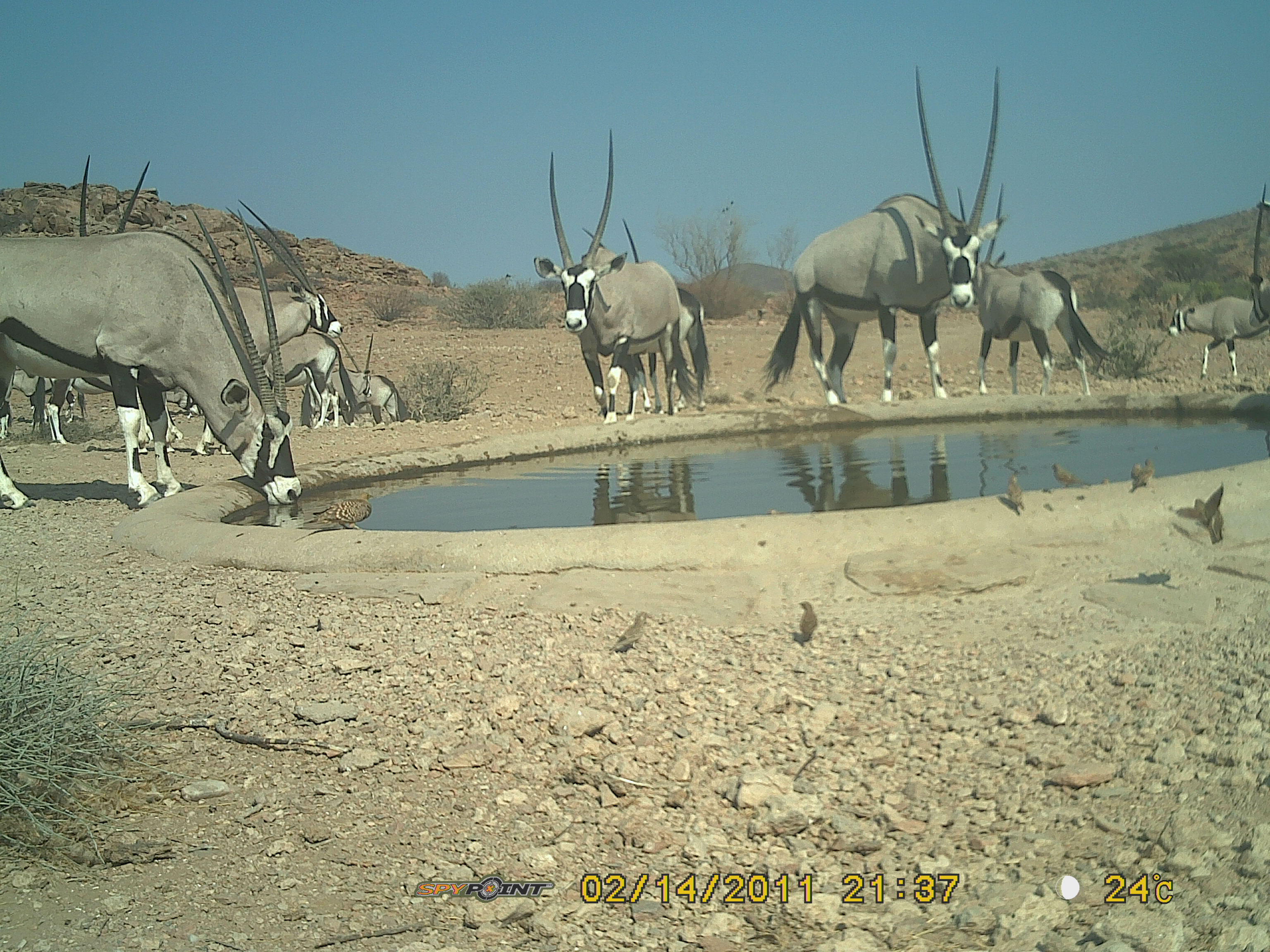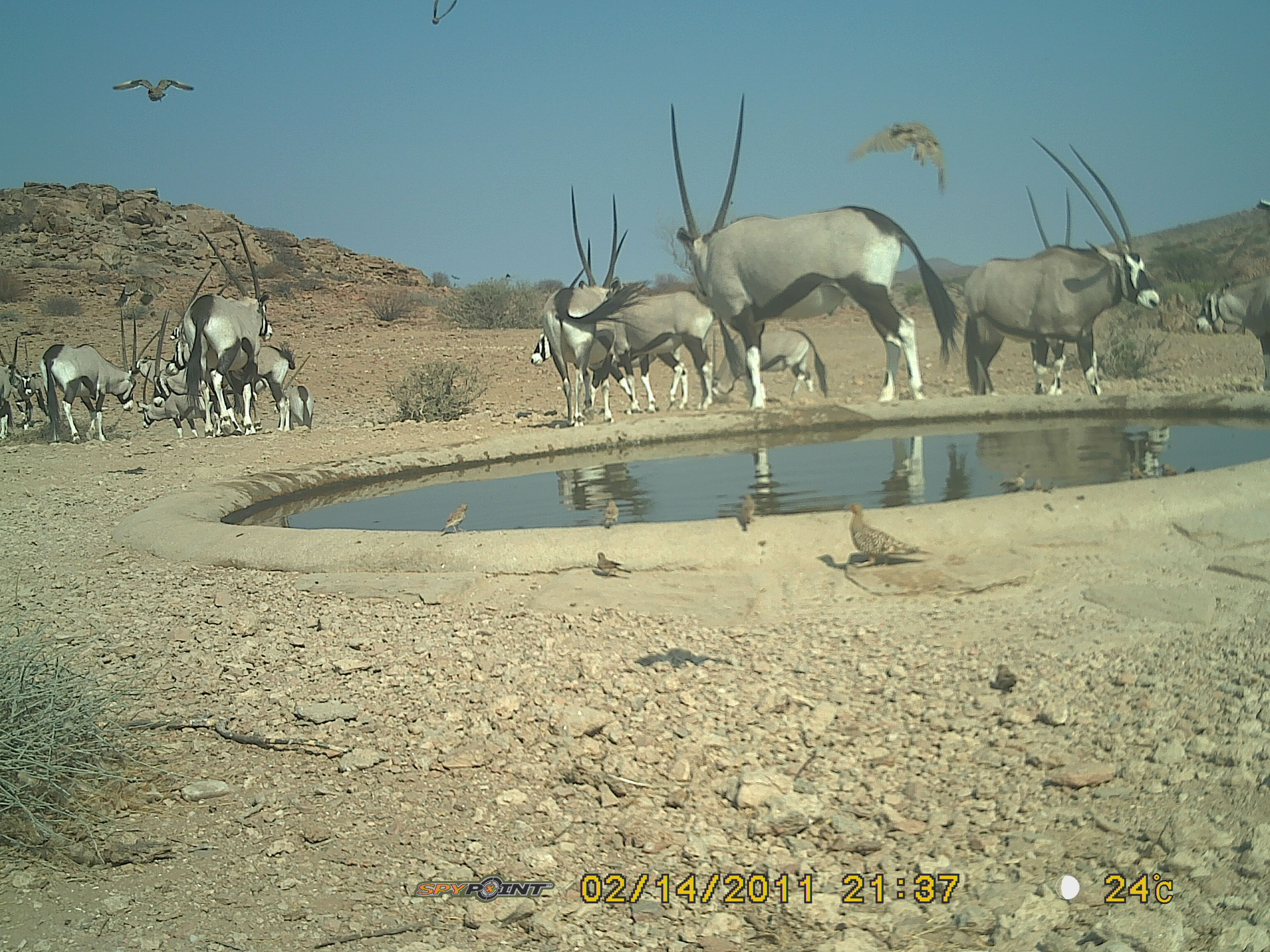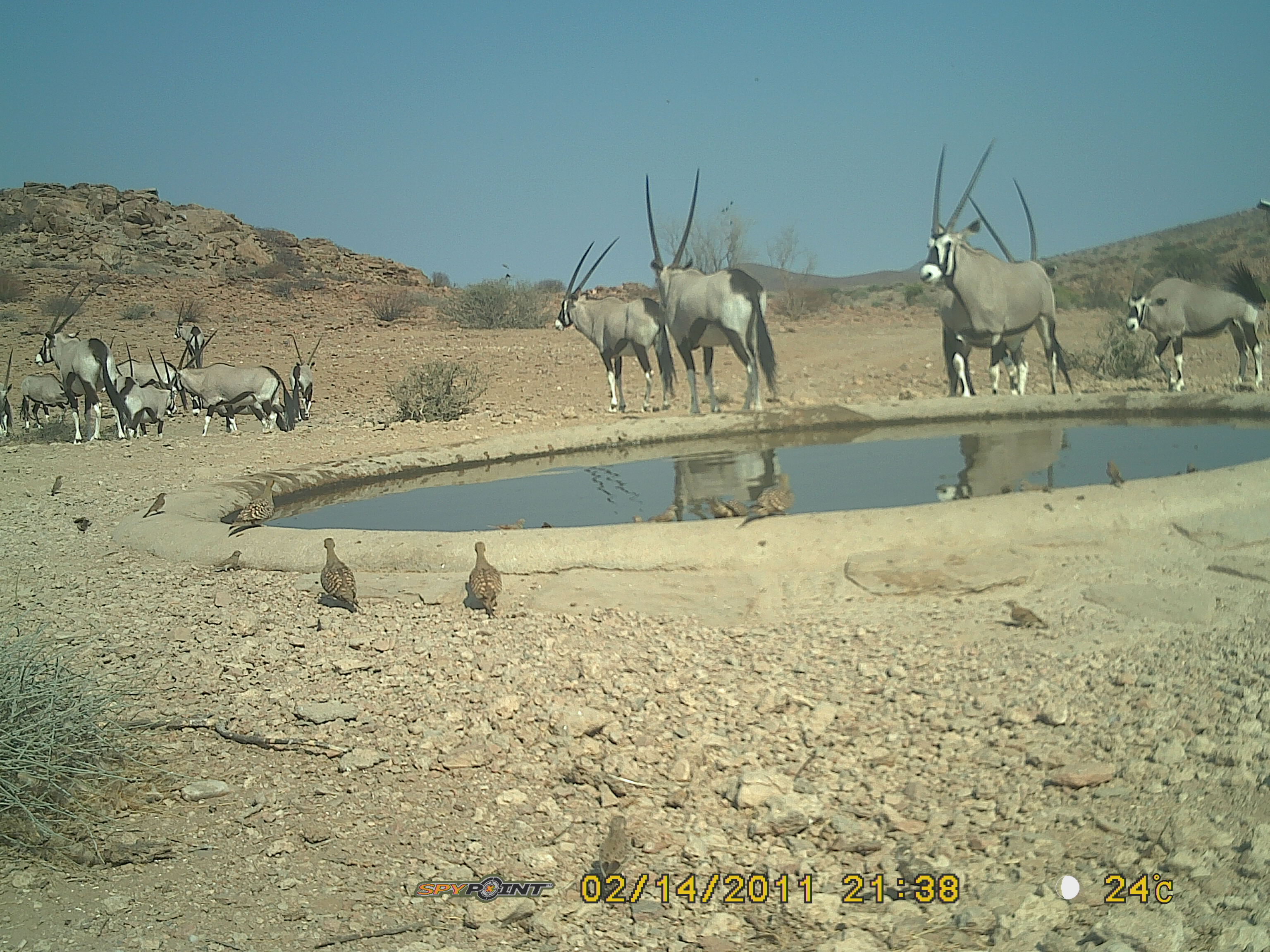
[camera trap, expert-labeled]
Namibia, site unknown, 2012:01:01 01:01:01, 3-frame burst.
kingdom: Animalia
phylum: Chordata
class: Mammalia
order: Artiodactyla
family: Bovidae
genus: Oryx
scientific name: Oryx gazella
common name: gemsbok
Oryx gazella (gemsbok).